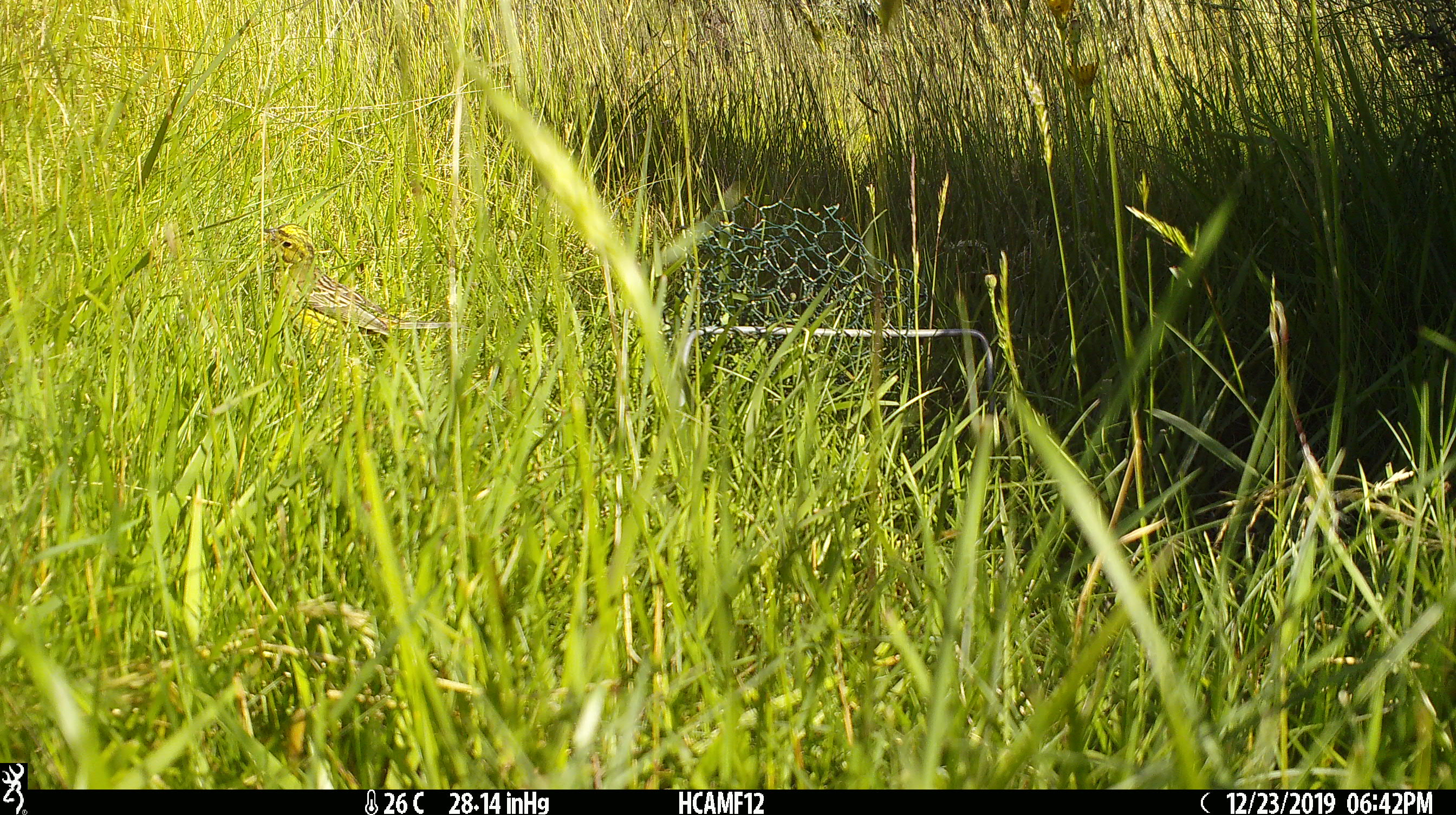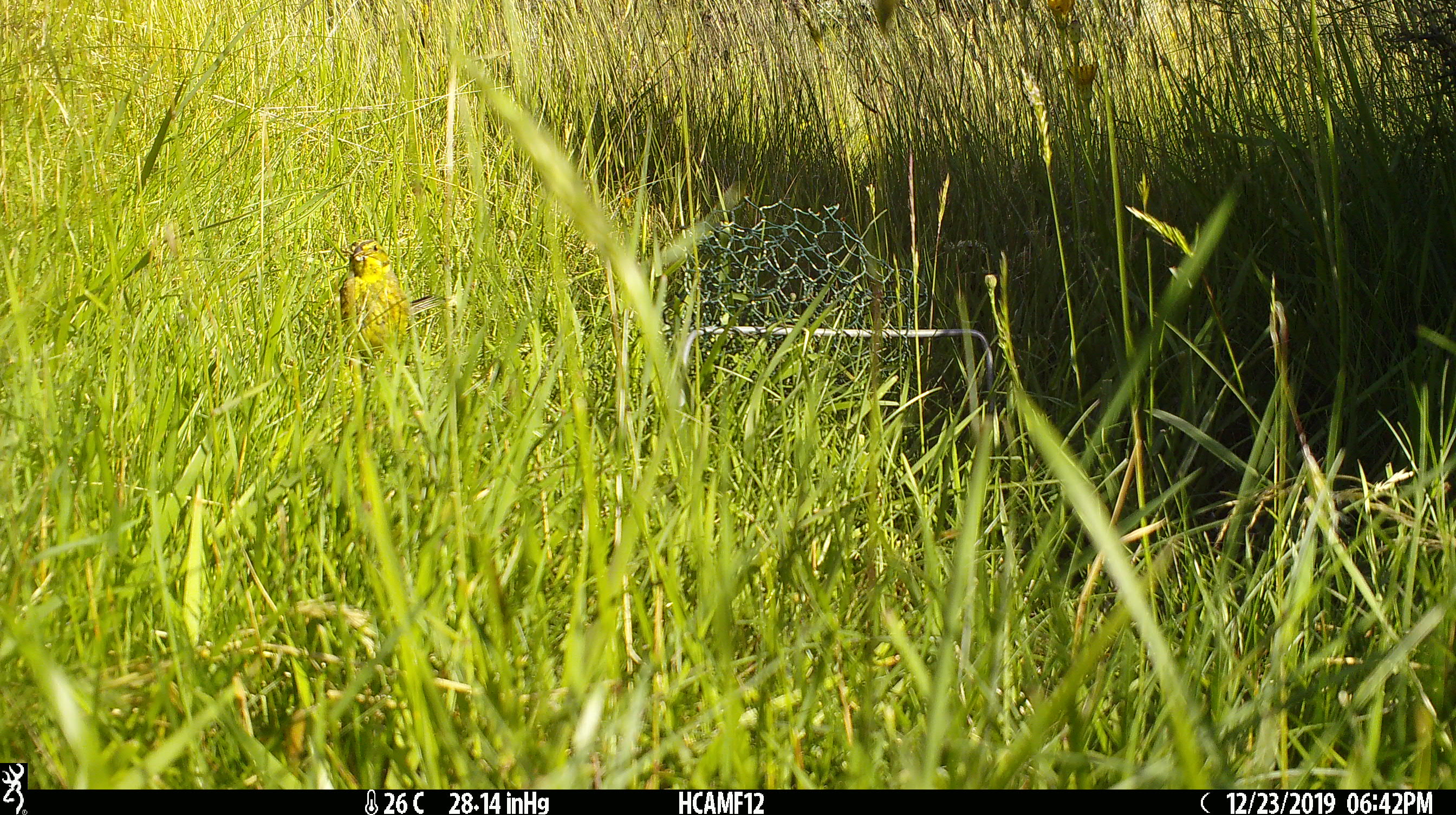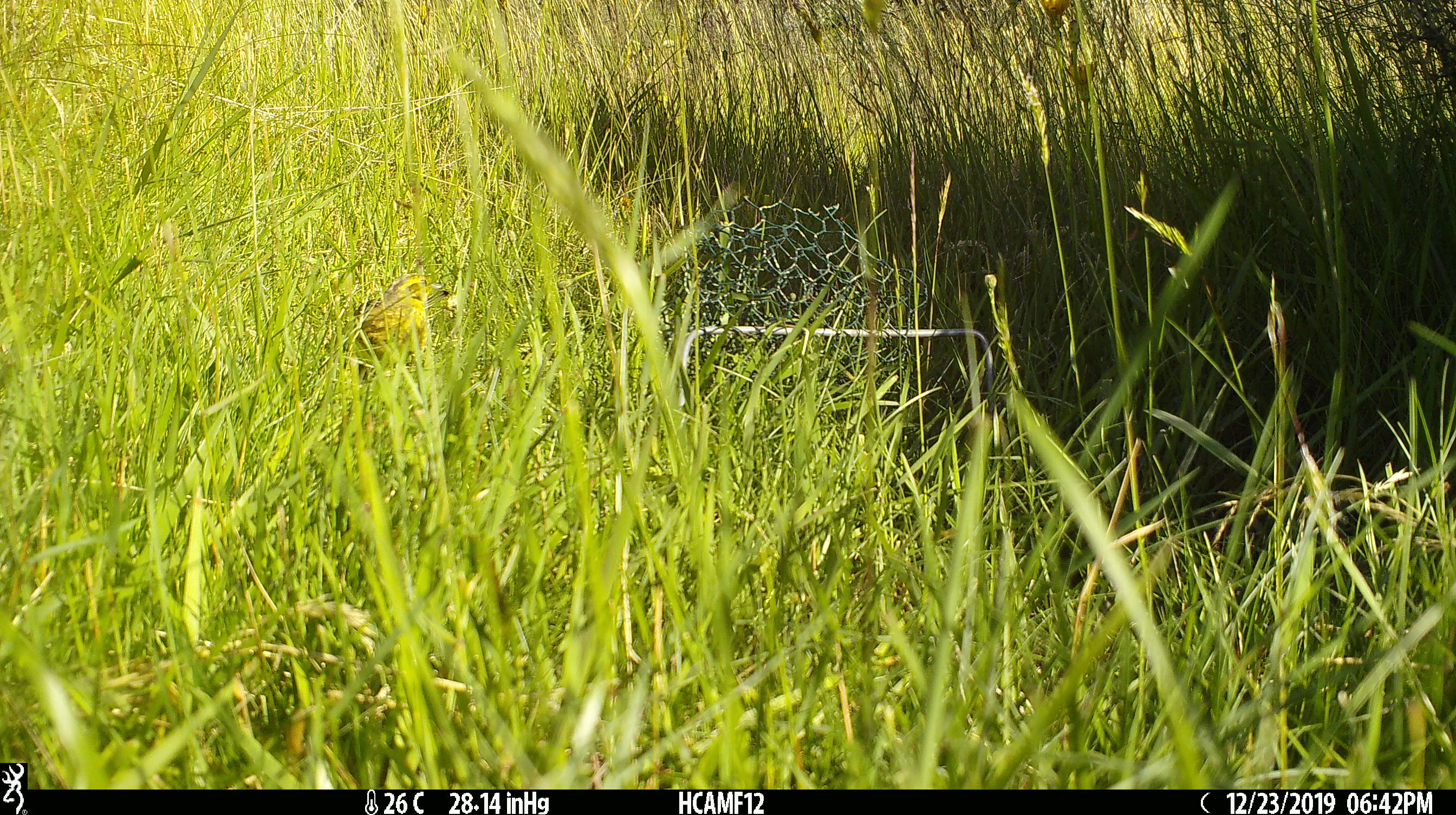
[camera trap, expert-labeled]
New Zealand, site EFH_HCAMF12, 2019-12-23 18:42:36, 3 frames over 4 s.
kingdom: Animalia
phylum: Chordata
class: Aves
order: Passeriformes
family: Emberizidae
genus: Emberiza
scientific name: Emberiza citrinella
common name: yellowhammer